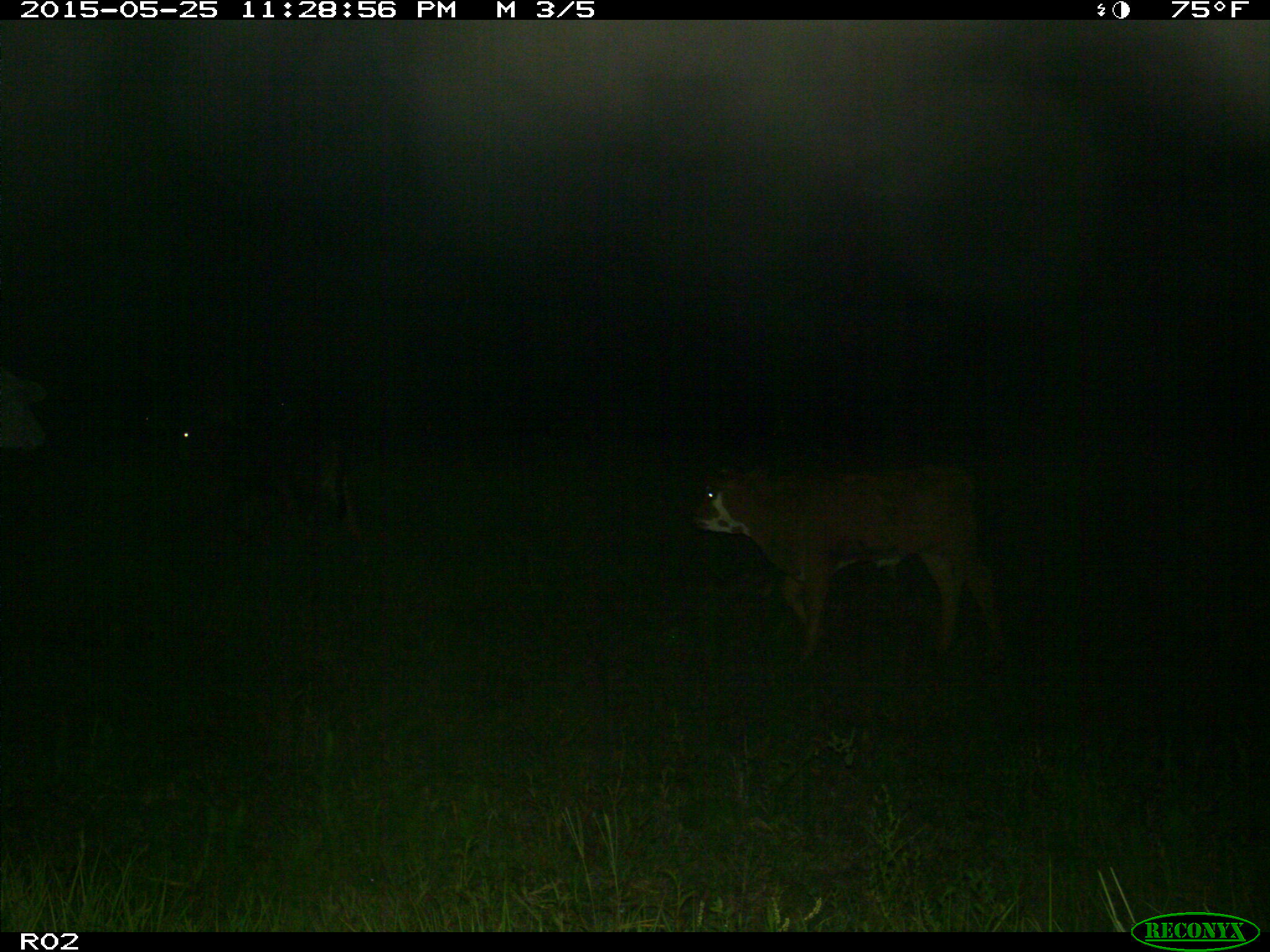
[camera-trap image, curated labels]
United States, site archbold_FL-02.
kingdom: Animalia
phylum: Chordata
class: Mammalia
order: Artiodactyla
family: Bovidae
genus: Bos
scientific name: Bos taurus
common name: domestic cow